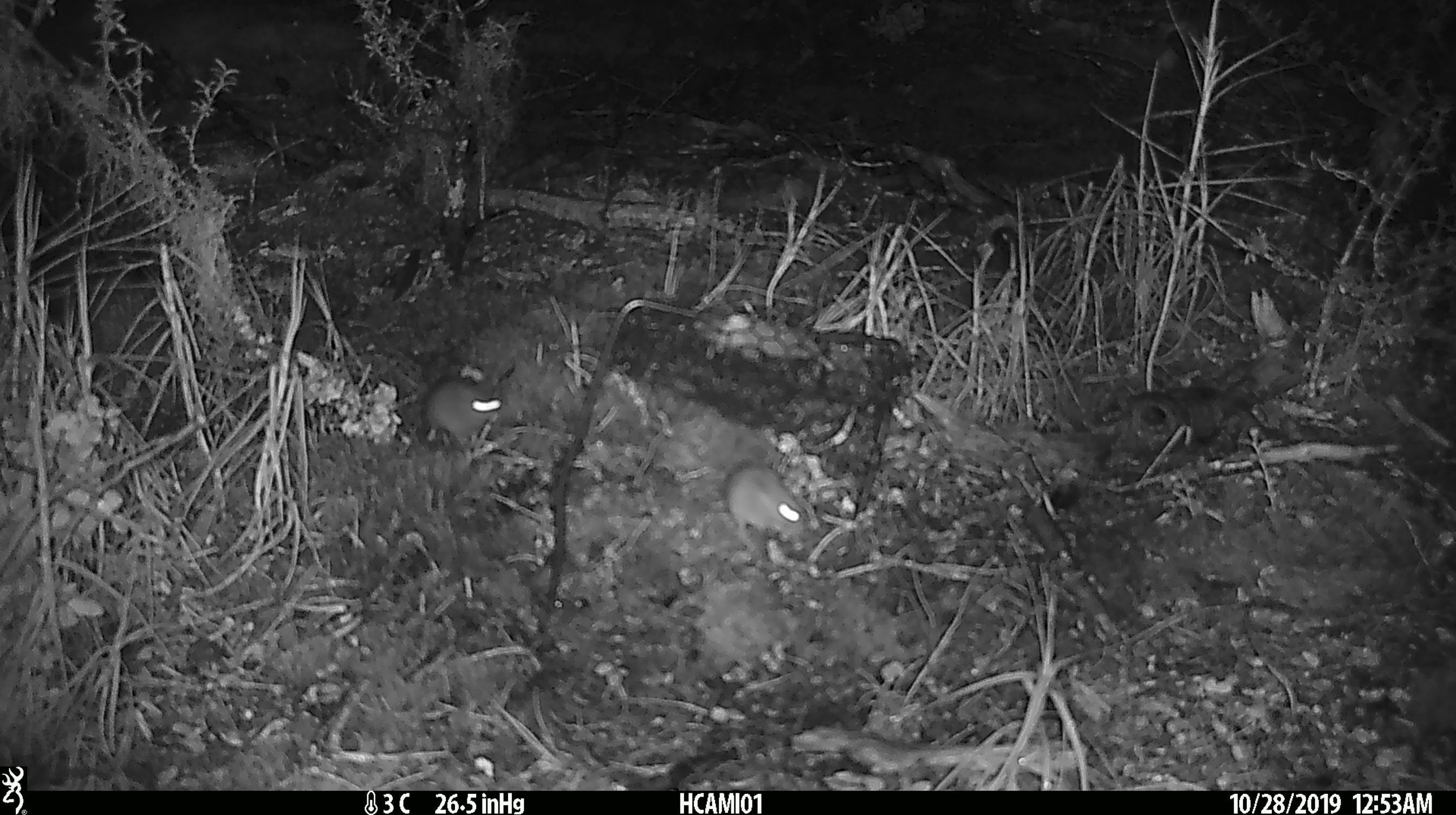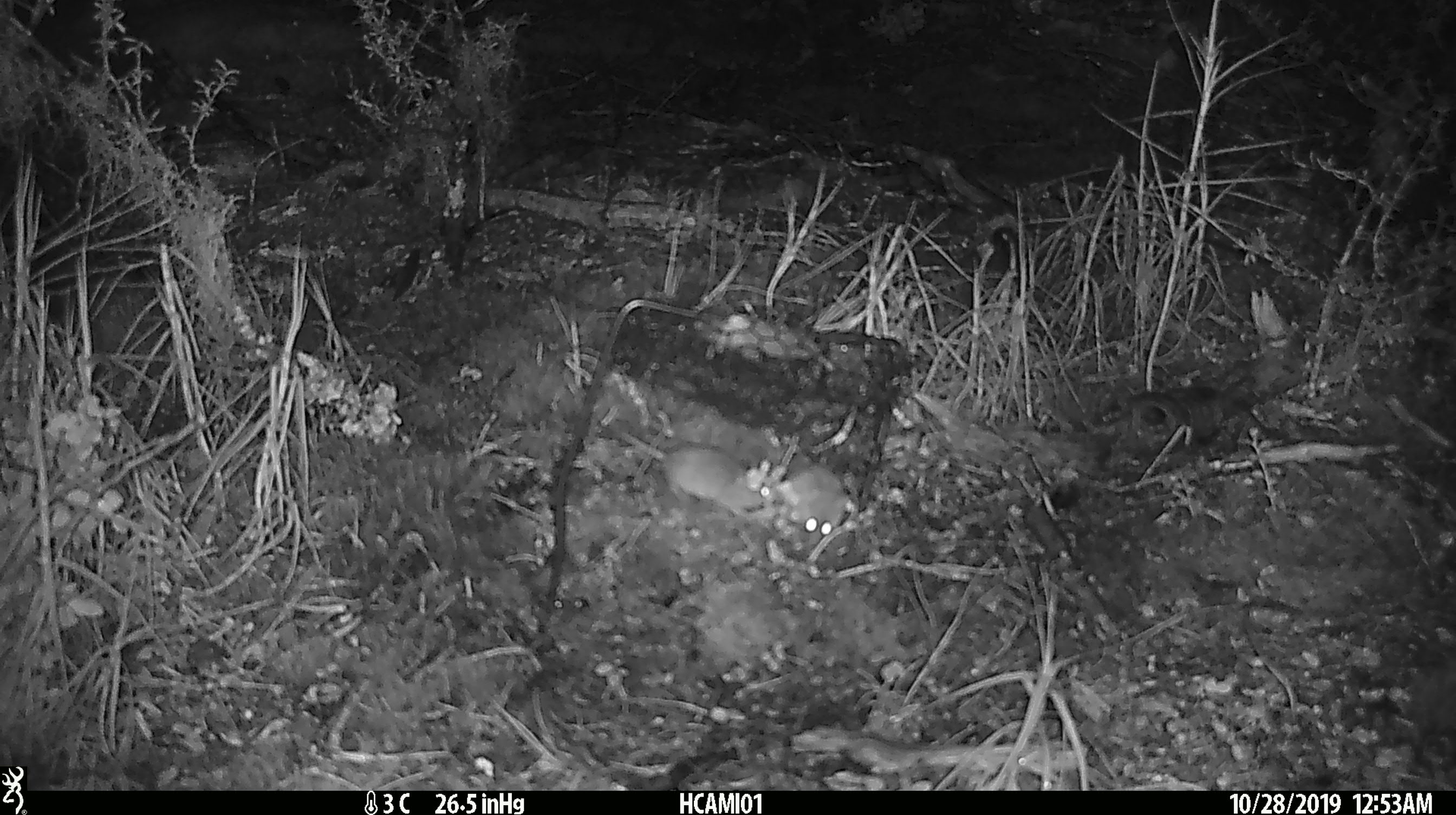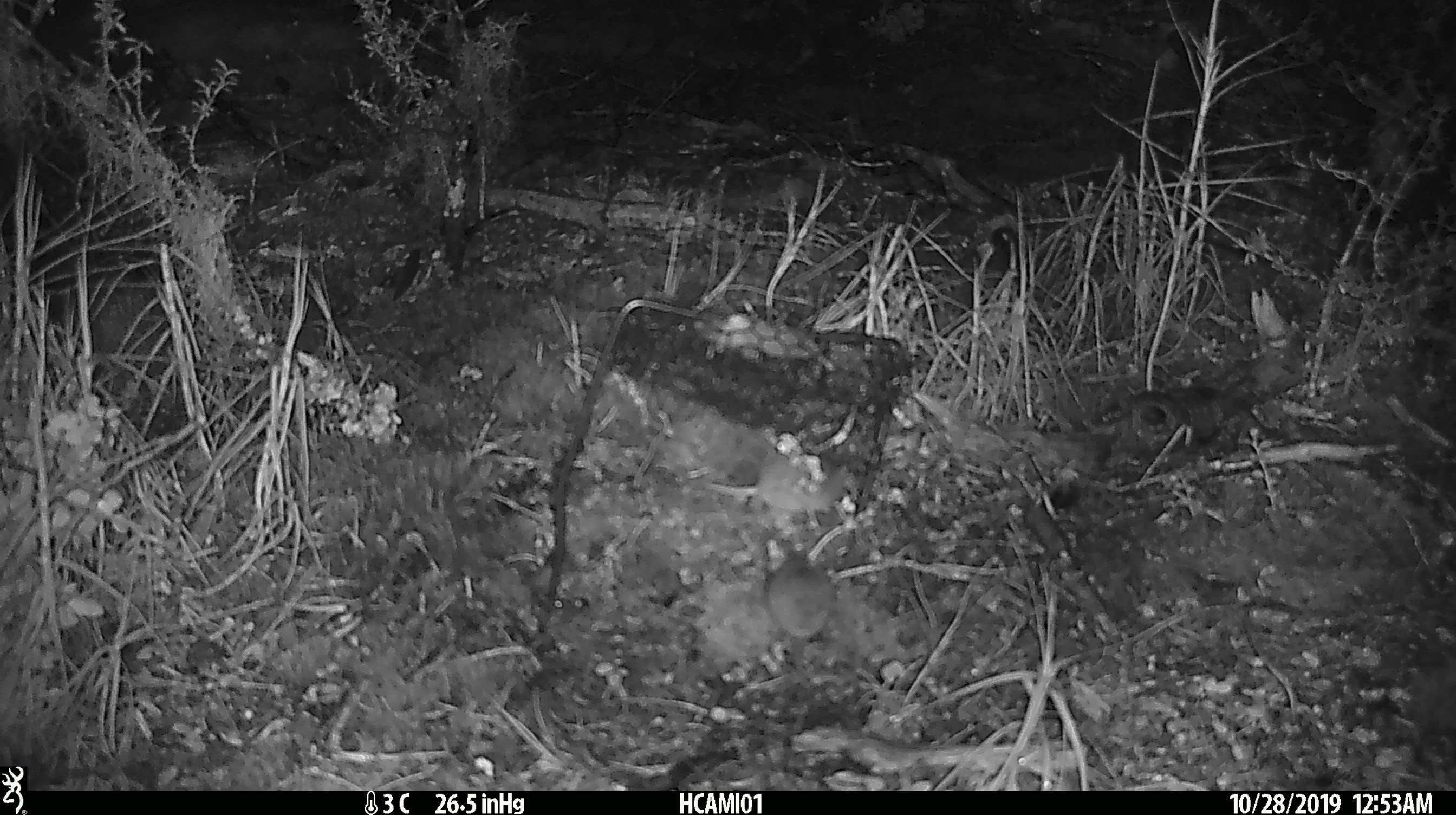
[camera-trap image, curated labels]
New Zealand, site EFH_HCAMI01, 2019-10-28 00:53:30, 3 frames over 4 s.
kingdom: Animalia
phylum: Chordata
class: Mammalia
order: Rodentia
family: Muridae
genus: Mus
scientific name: Mus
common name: mouse